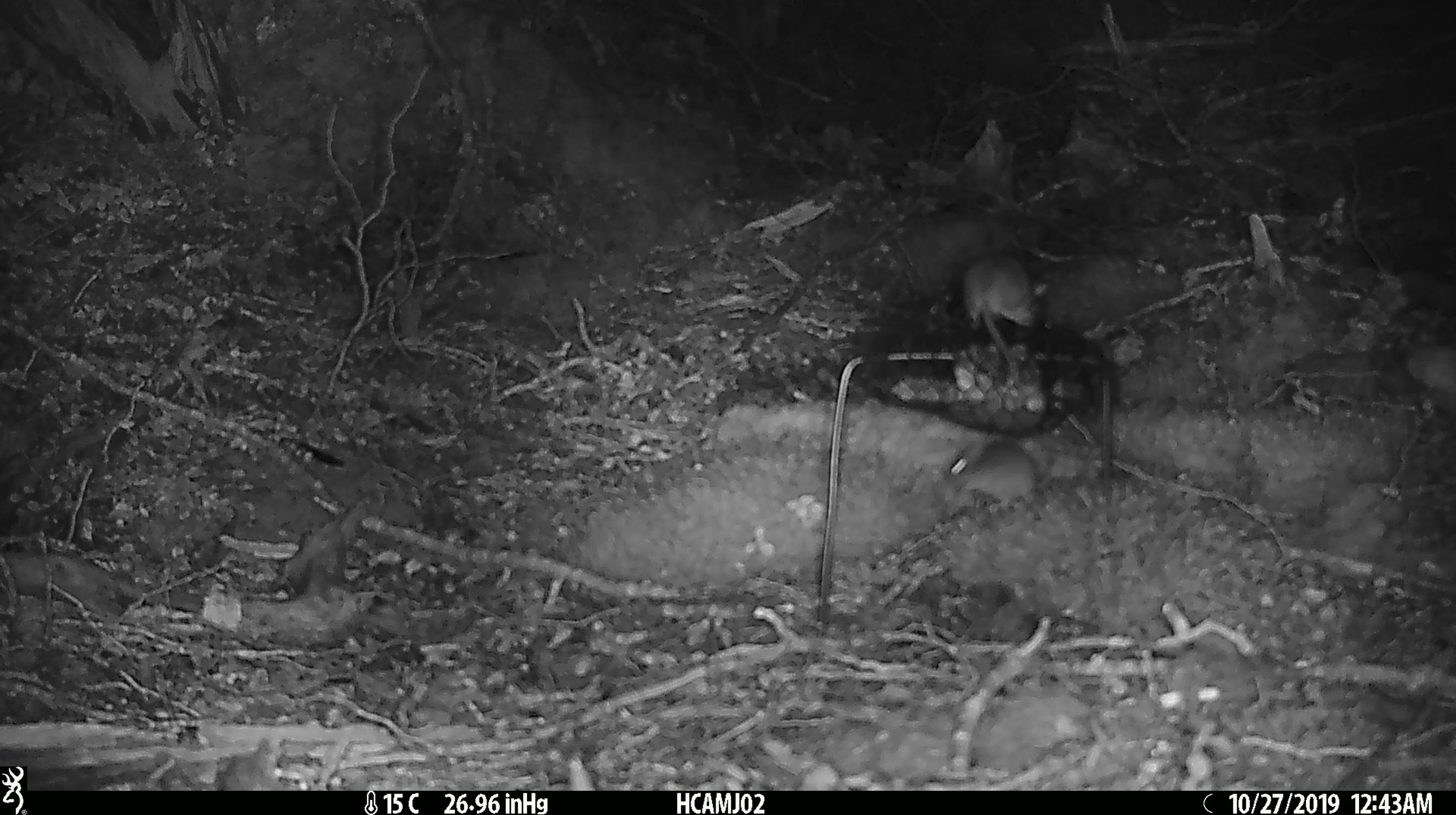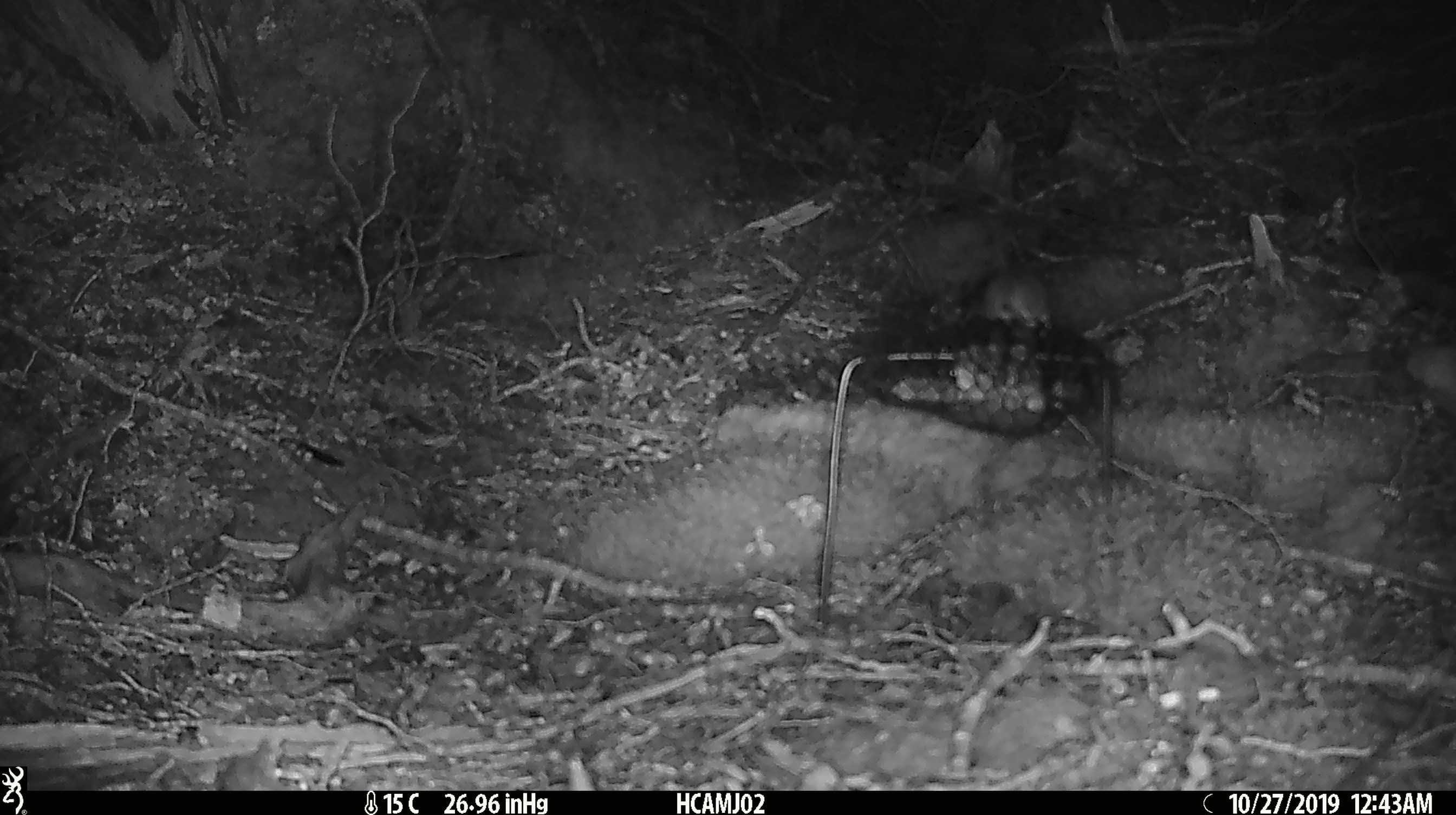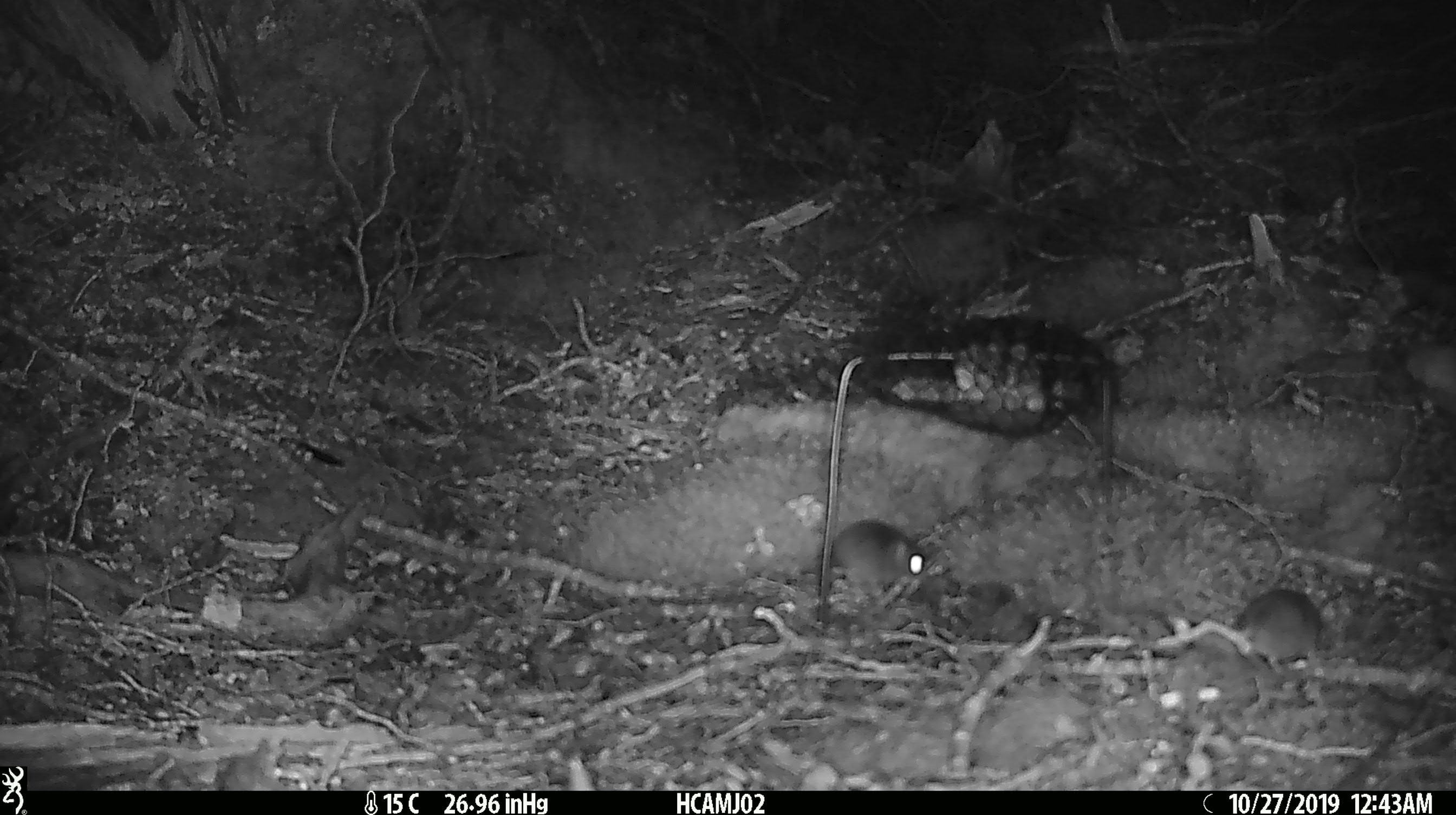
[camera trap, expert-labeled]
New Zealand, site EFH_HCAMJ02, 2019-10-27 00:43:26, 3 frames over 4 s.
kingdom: Animalia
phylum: Chordata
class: Mammalia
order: Rodentia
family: Muridae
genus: Mus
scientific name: Mus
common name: mouse